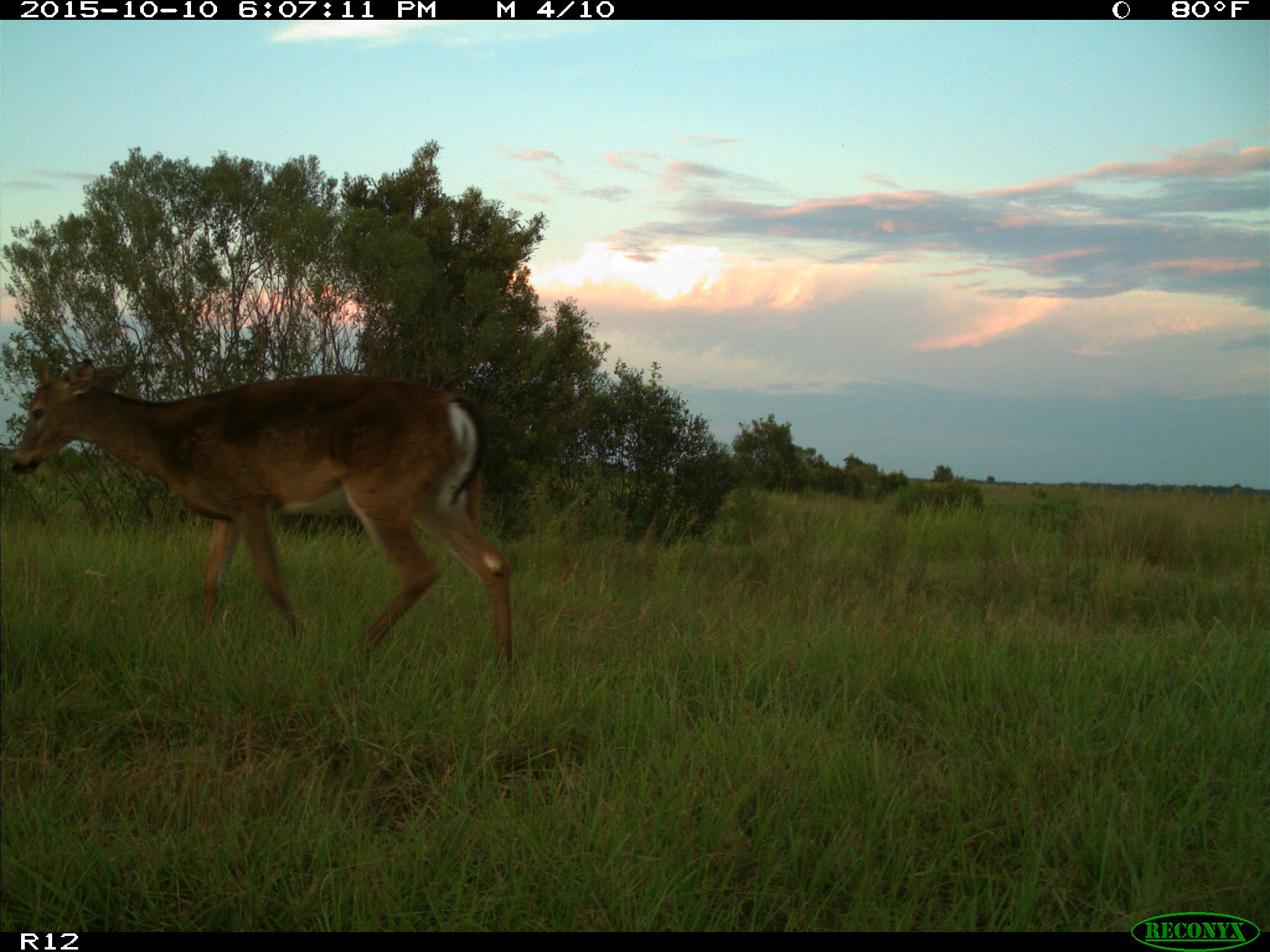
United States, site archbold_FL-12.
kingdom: Animalia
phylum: Chordata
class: Mammalia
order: Artiodactyla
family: Cervidae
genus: Odocoileus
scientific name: Odocoileus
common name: deer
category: unidentified deer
Unidentified deer (deer) (Odocoileus).